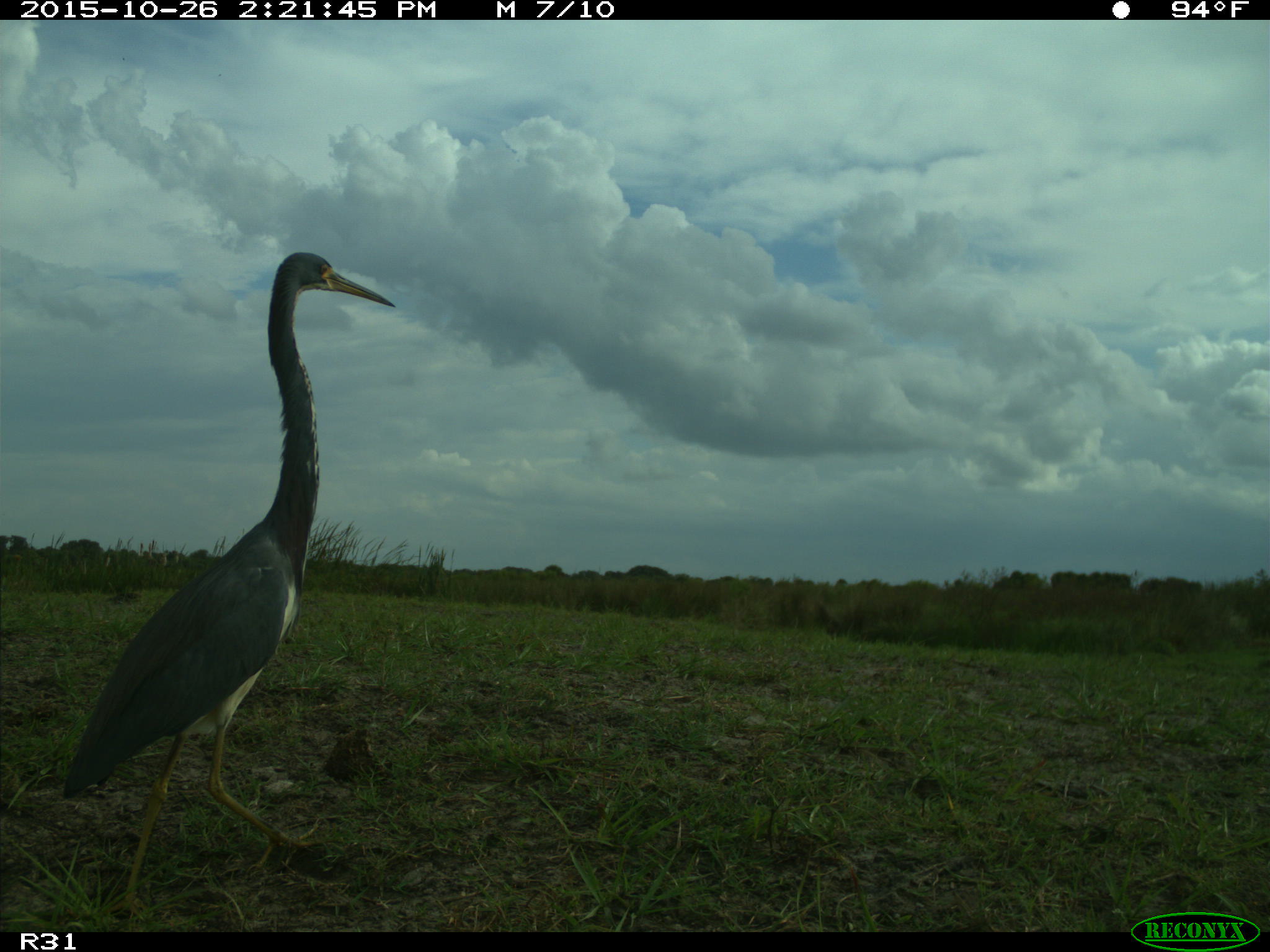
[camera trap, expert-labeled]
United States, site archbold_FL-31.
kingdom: Animalia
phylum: Chordata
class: Aves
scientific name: Aves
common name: birds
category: unidentified bird